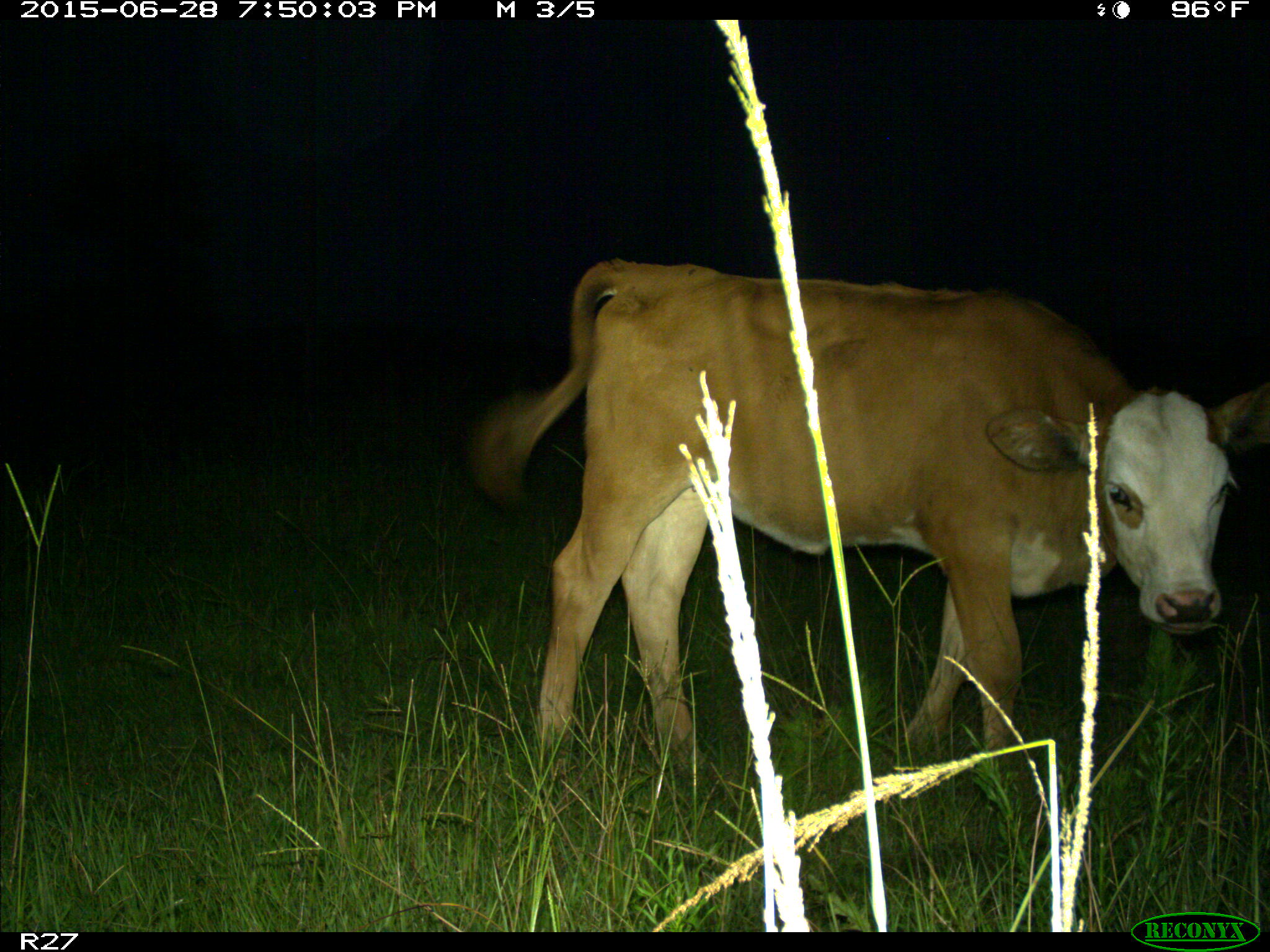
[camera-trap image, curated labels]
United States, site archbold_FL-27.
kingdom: Animalia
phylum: Chordata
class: Mammalia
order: Artiodactyla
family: Bovidae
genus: Bos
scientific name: Bos taurus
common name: domestic cow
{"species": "Bos taurus (domestic cow)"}